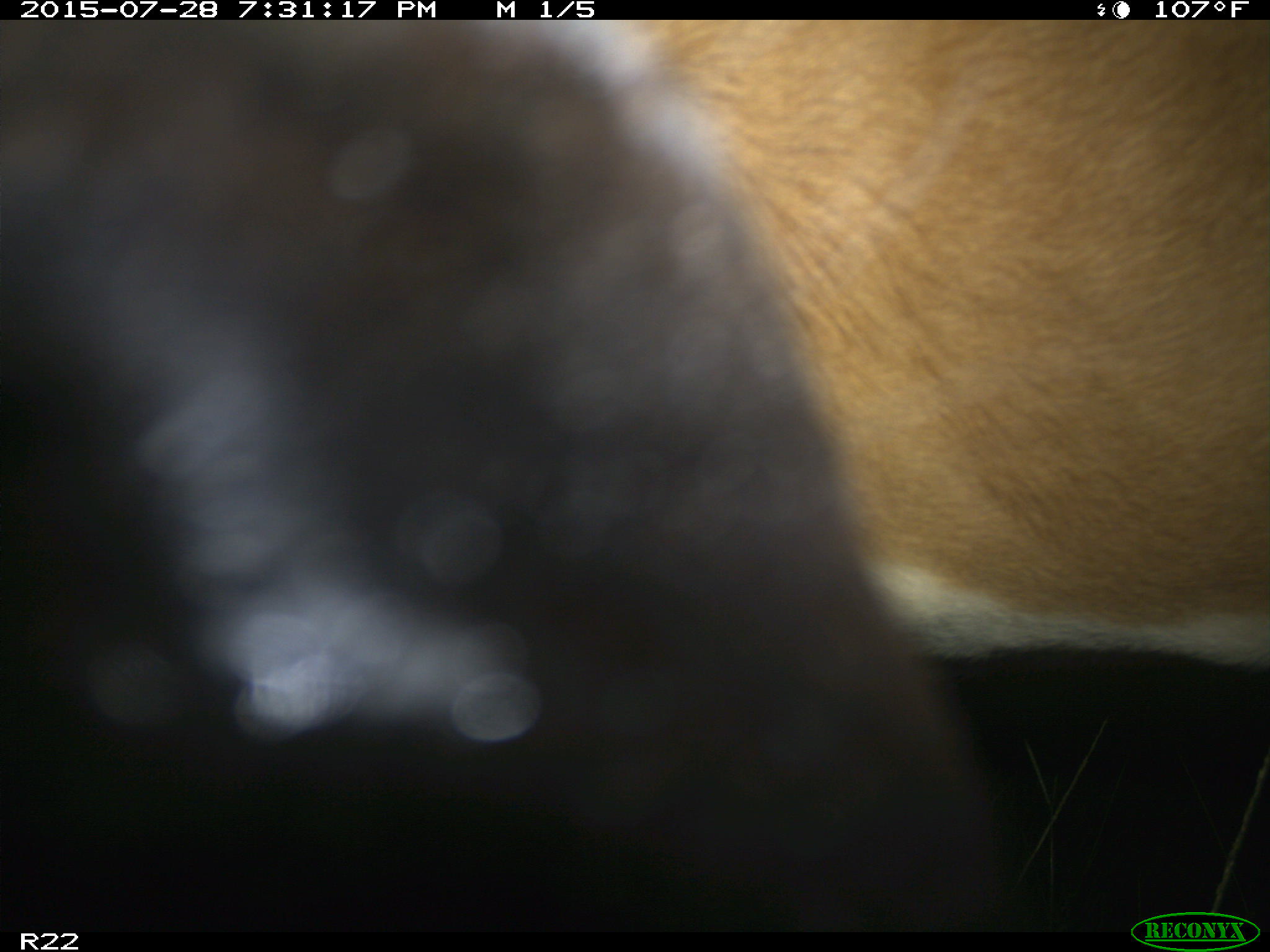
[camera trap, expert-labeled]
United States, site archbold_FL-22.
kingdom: Animalia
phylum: Chordata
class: Mammalia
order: Artiodactyla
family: Bovidae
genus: Bos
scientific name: Bos taurus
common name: domestic cow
Bos taurus (domestic cow).